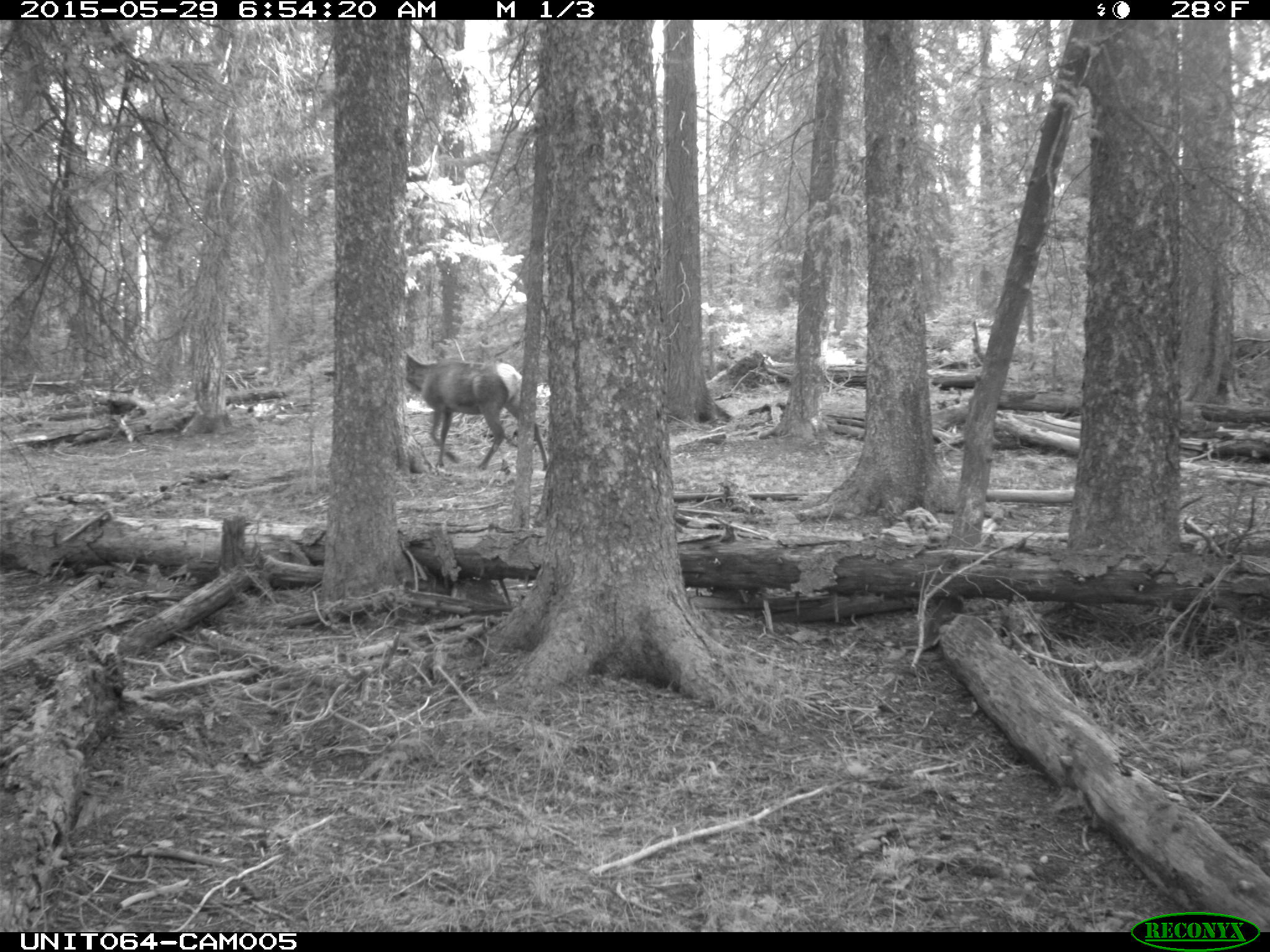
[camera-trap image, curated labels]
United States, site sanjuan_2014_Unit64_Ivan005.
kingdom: Animalia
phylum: Chordata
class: Mammalia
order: Artiodactyla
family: Cervidae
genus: Cervus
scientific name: Cervus elaphus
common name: red deer